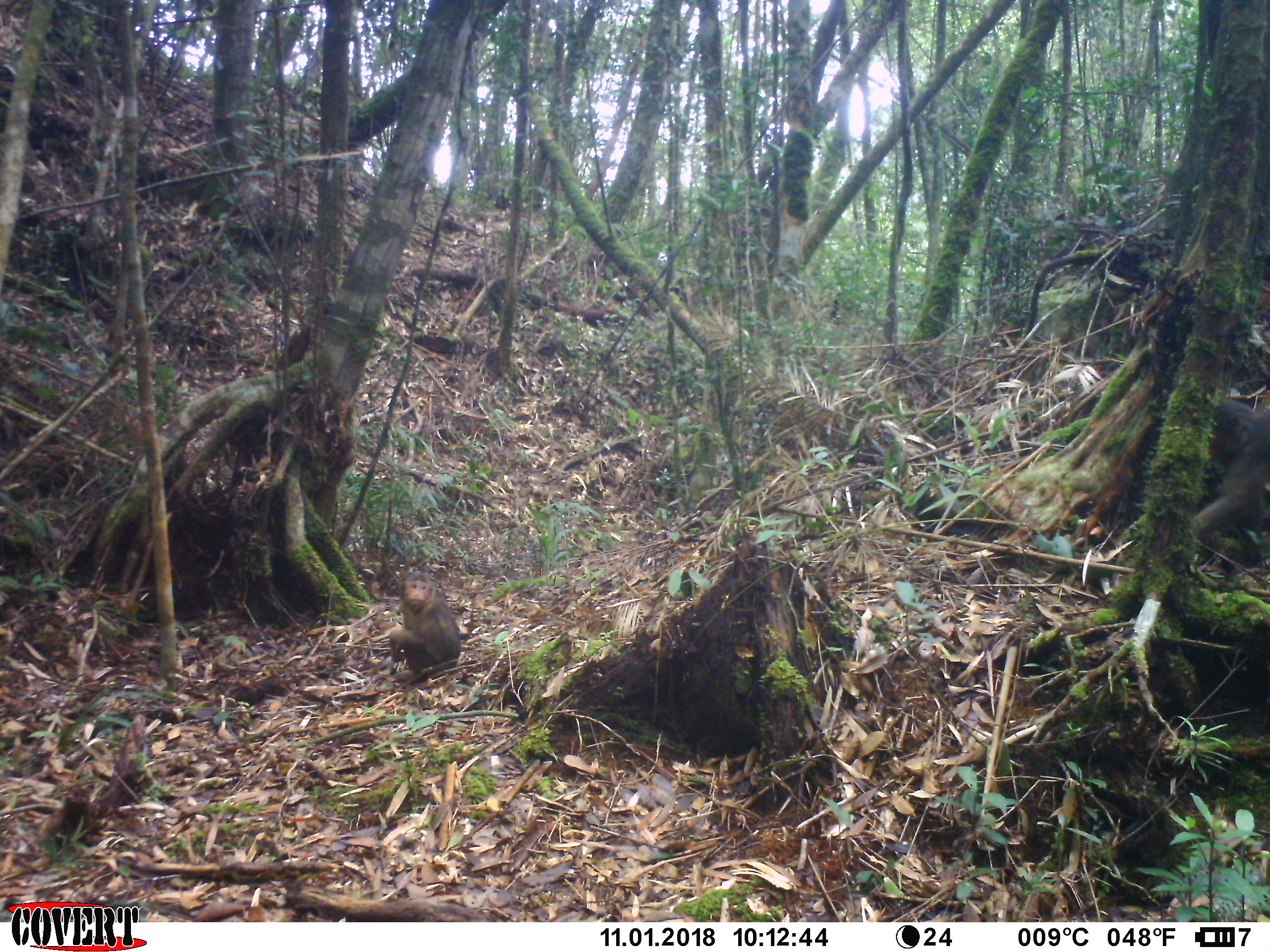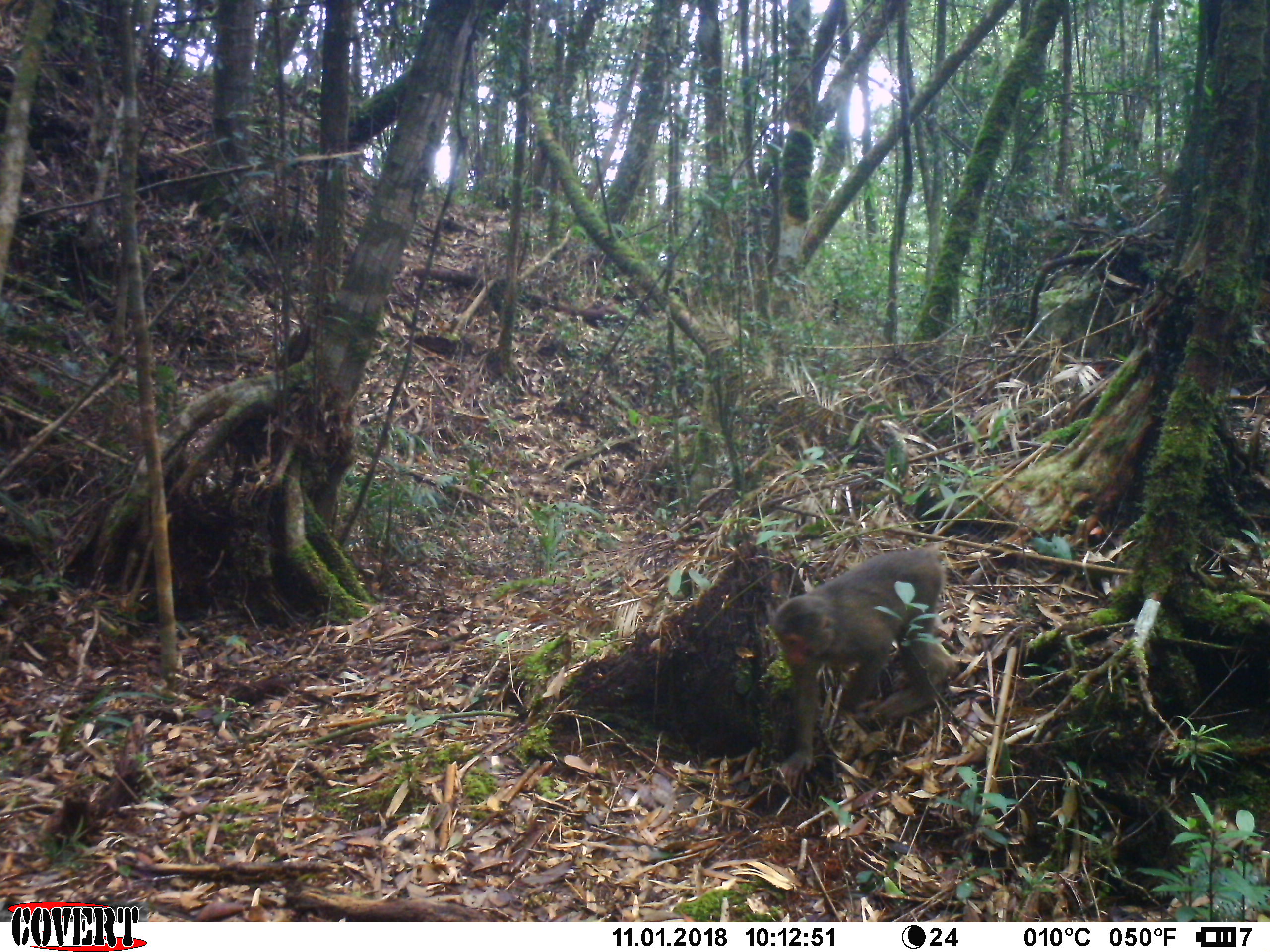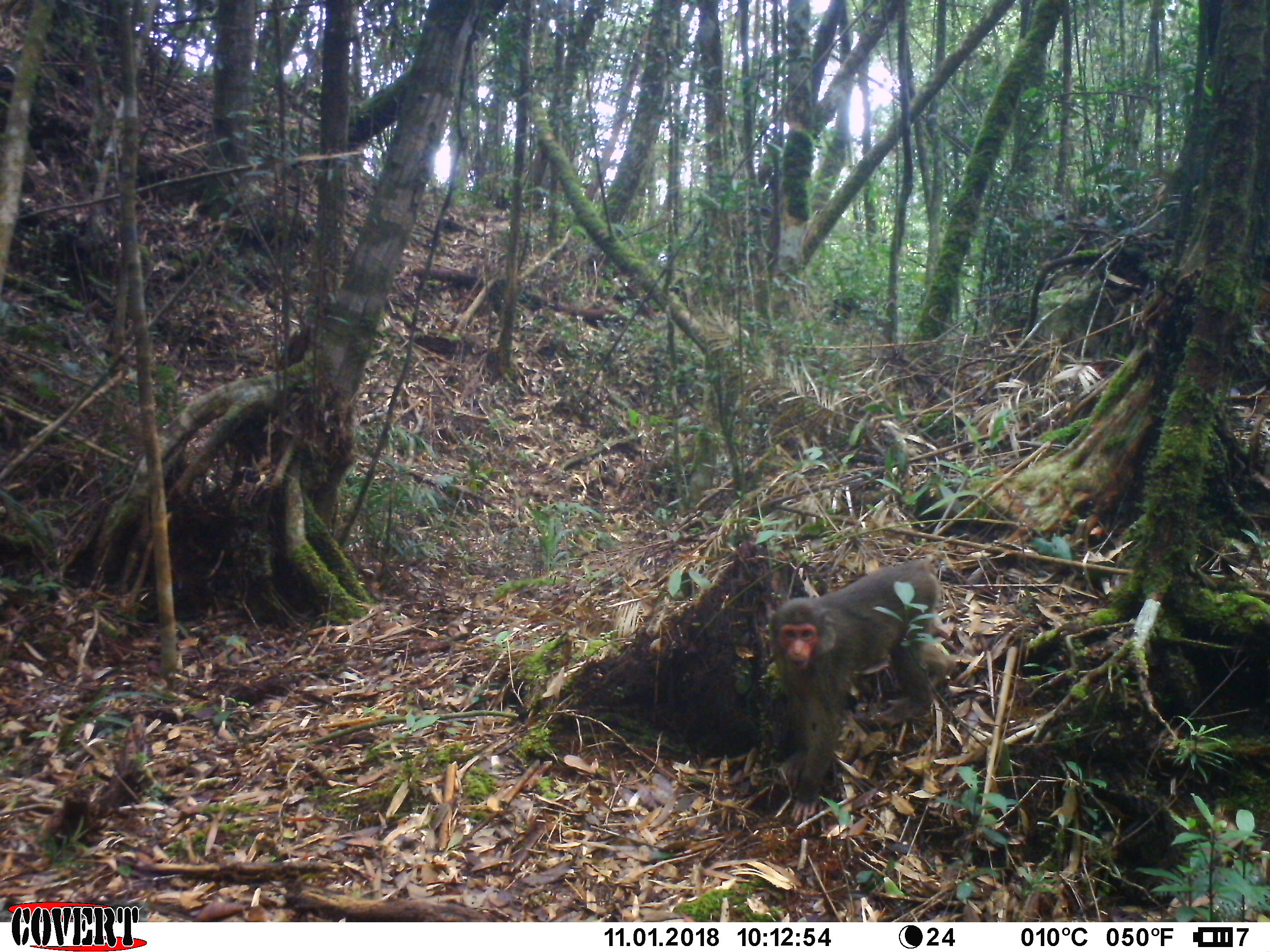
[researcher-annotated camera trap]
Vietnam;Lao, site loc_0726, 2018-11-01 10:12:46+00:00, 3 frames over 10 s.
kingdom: Animalia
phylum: Chordata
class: Mammalia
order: Primates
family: Cercopithecidae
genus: Macaca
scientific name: Macaca arctoides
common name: stump-tailed macaque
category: stump tailed macaque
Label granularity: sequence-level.